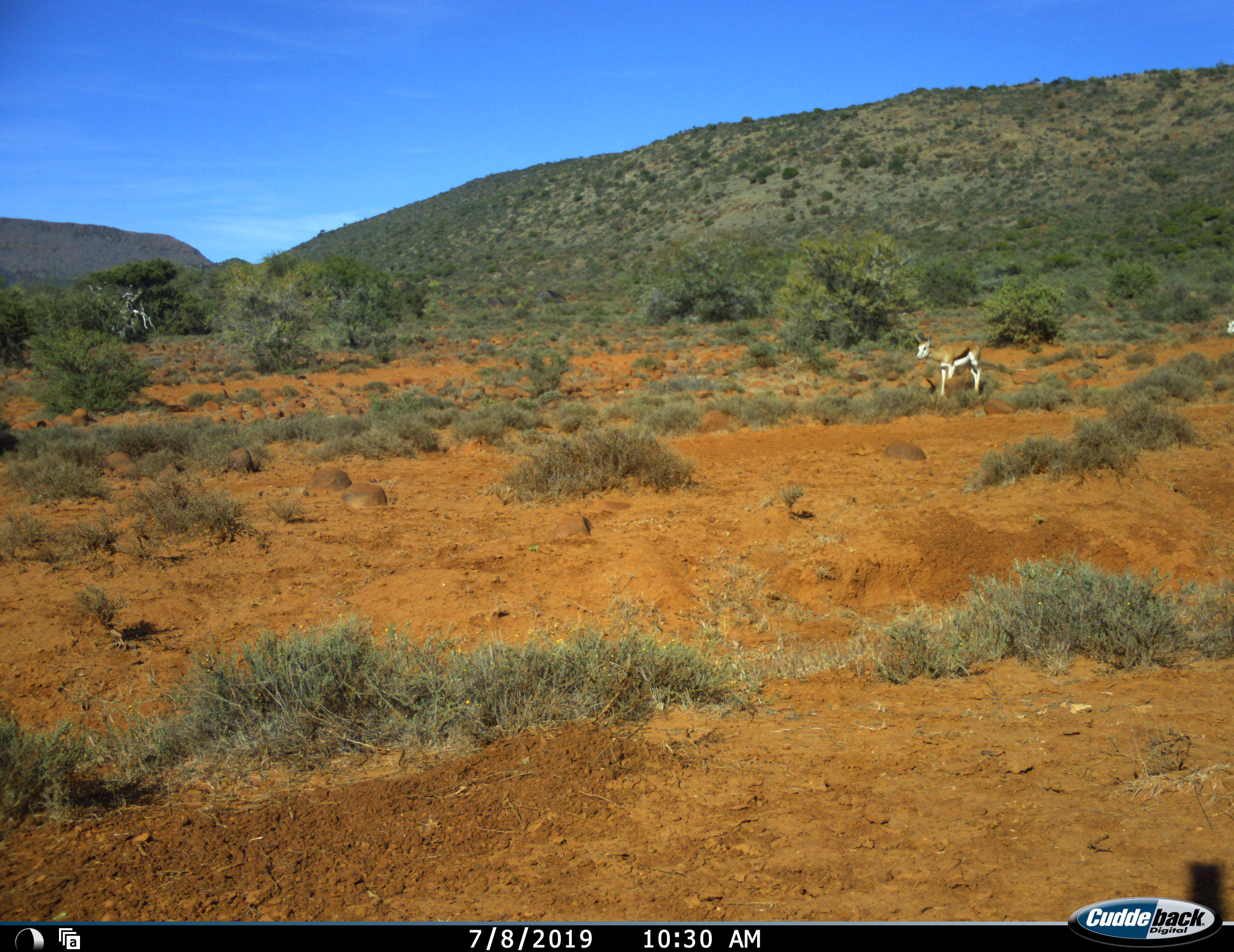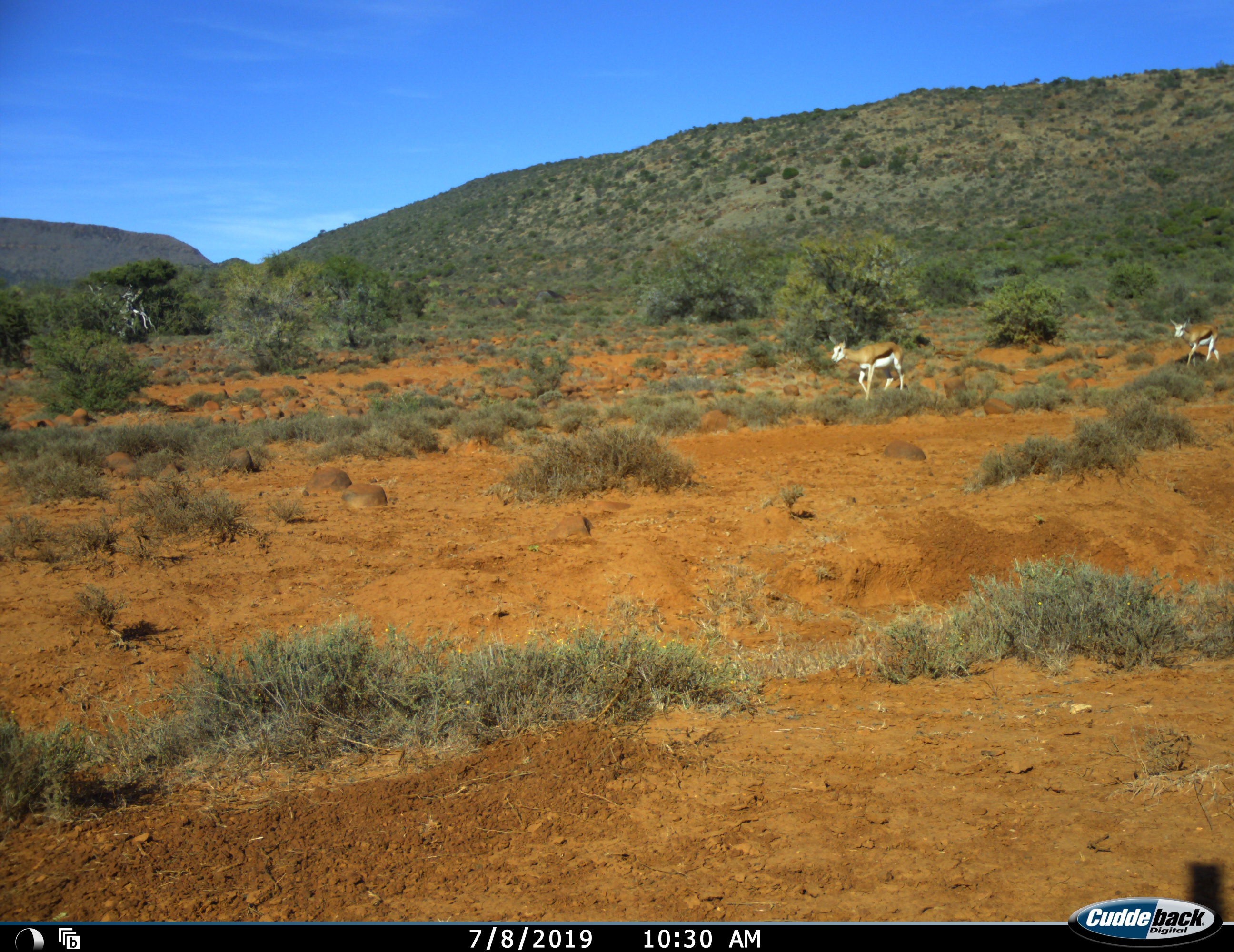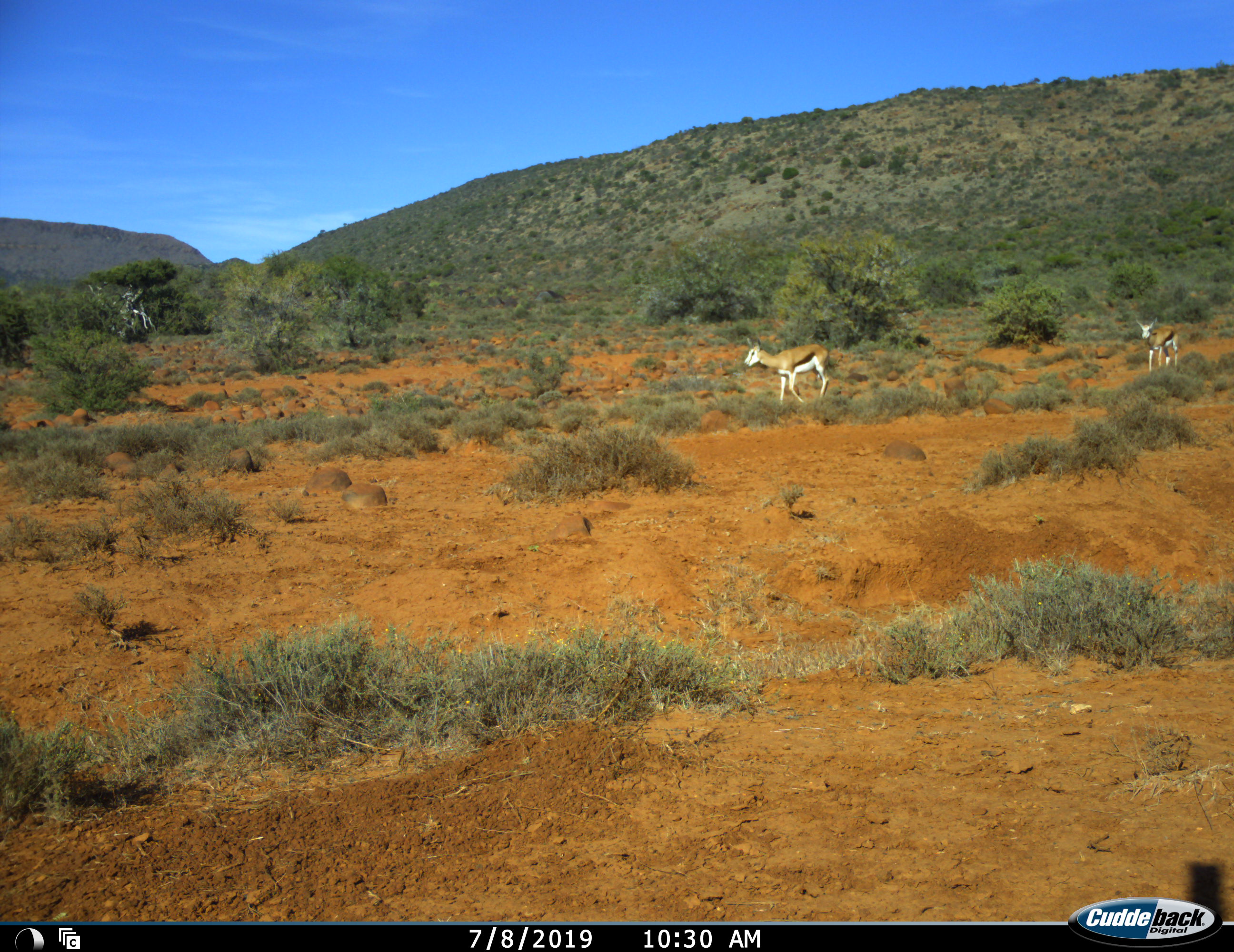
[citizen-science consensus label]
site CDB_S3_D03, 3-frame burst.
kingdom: Animalia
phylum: Chordata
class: Mammalia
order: Artiodactyla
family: Bovidae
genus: Antidorcas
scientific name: Antidorcas marsupialis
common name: springbok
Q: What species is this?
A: Springbok (Antidorcas marsupialis).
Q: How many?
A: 2.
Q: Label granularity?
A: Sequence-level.